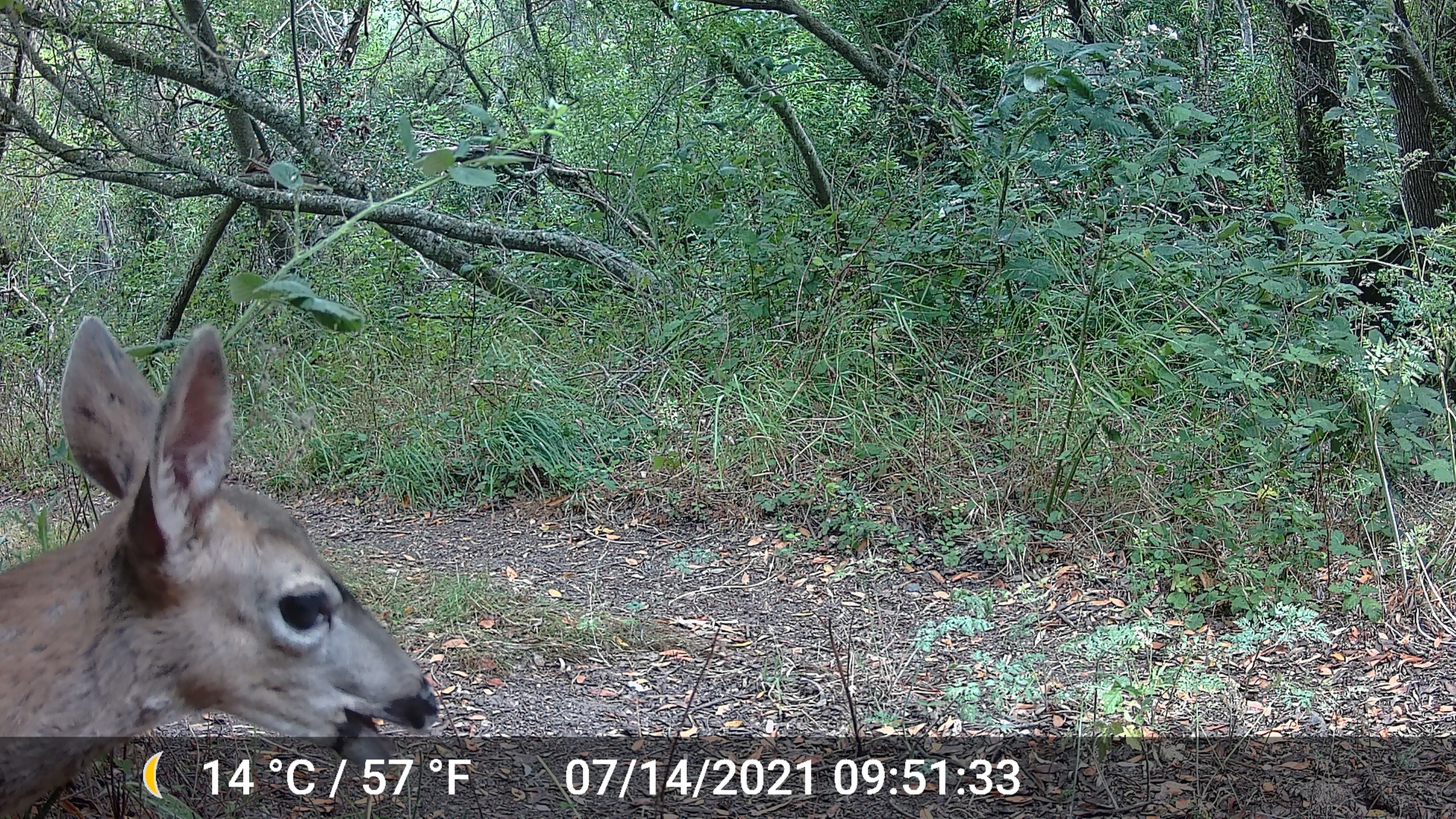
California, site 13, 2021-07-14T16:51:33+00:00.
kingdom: Animalia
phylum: Chordata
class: Mammalia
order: Artiodactyla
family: Cervidae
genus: Odocoileus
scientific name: Odocoileus hemionus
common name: mule deer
Mule deer (Odocoileus hemionus).